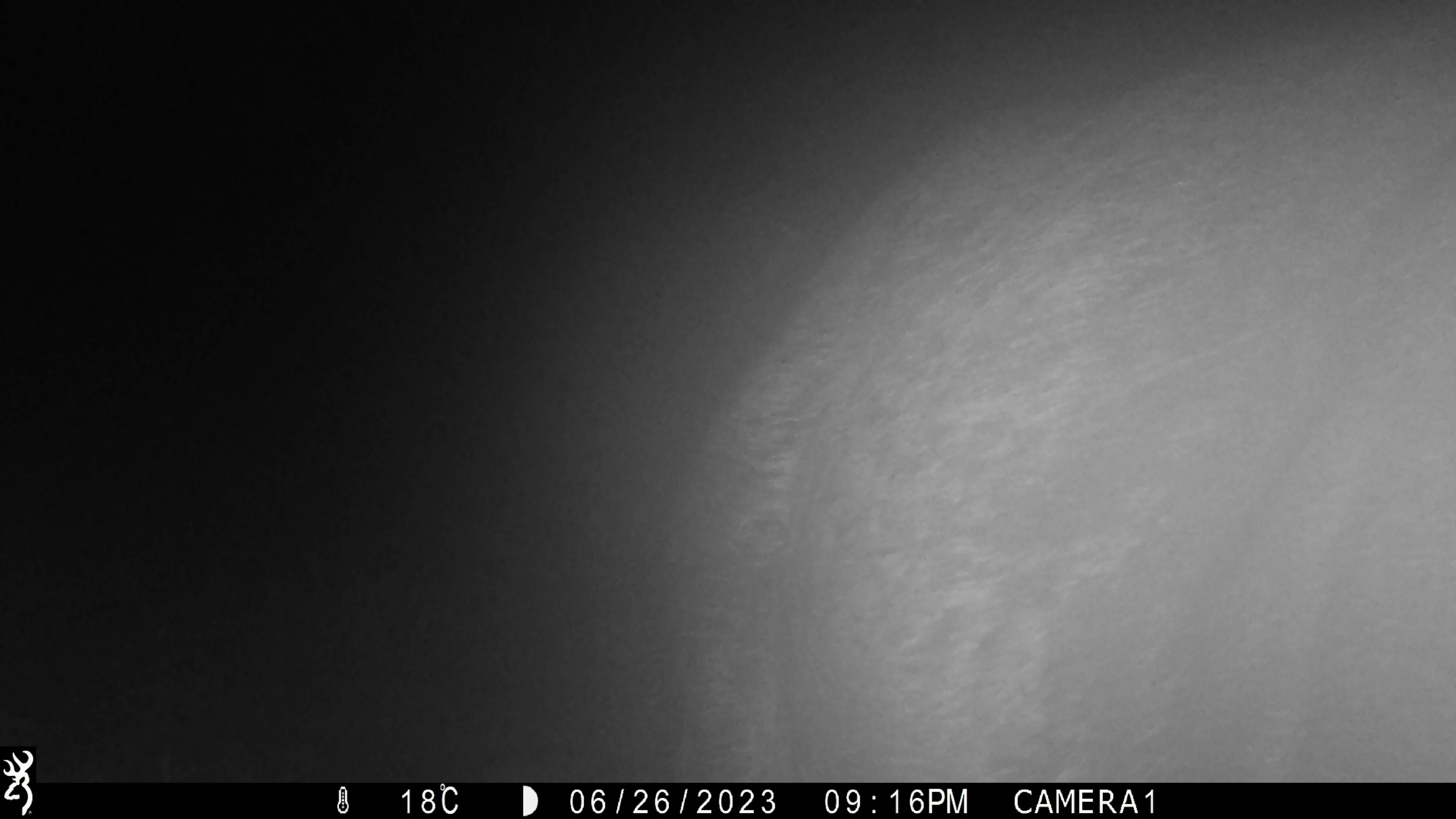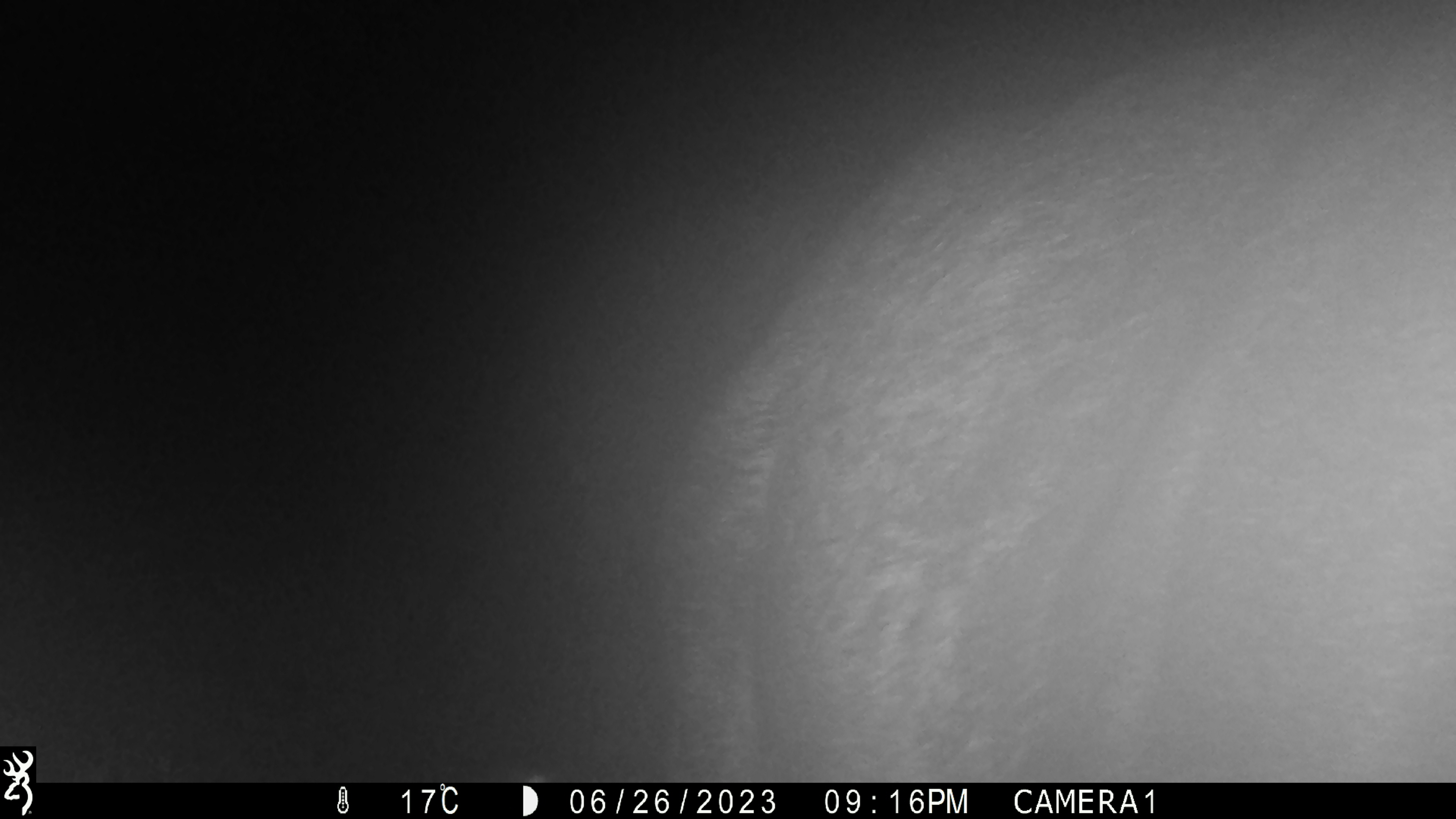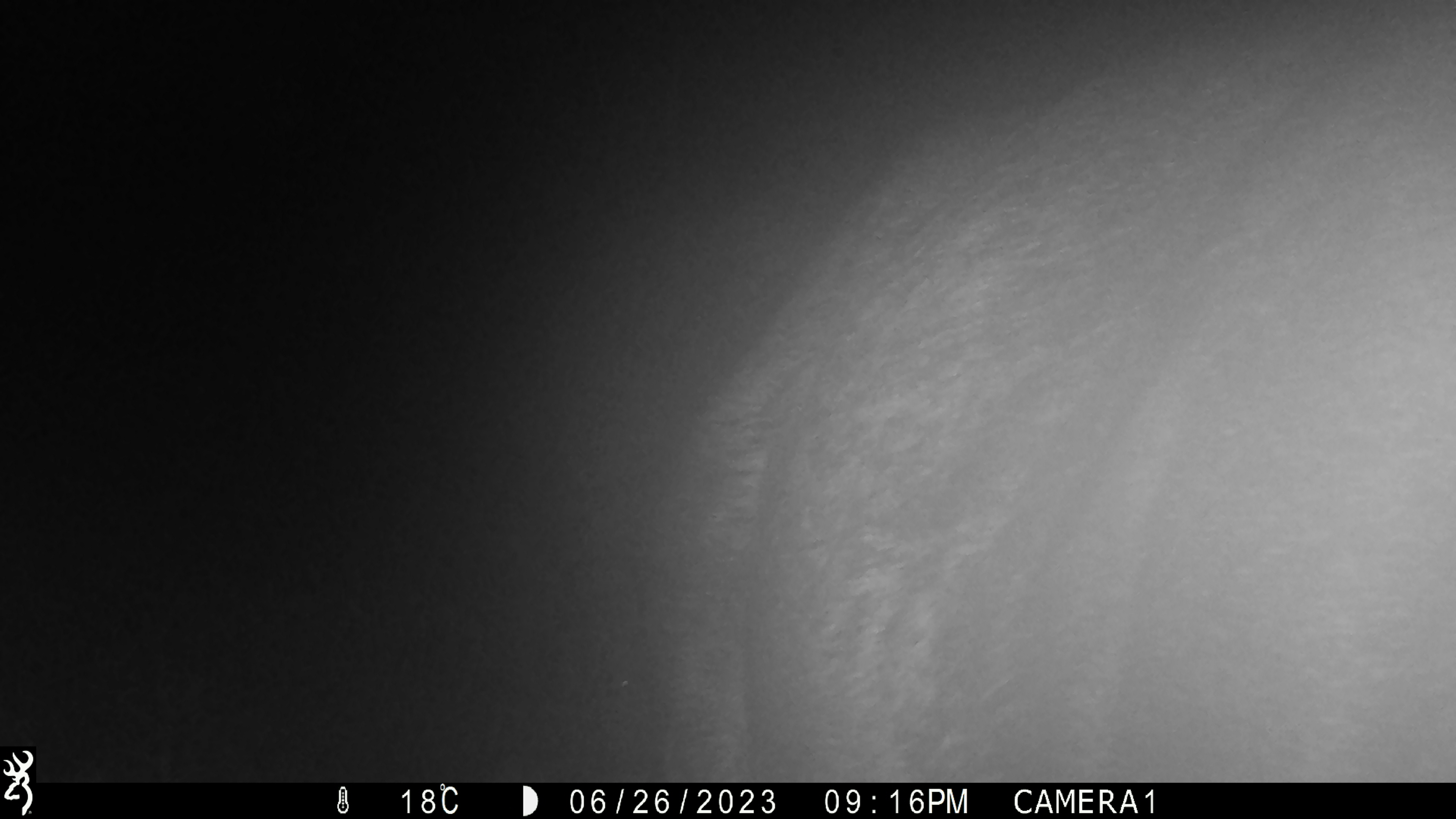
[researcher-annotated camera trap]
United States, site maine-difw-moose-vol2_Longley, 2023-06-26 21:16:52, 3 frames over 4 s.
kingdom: Animalia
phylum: Chordata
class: Mammalia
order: Artiodactyla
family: Cervidae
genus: Alces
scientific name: Alces alces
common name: moose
Moose (Alces alces).